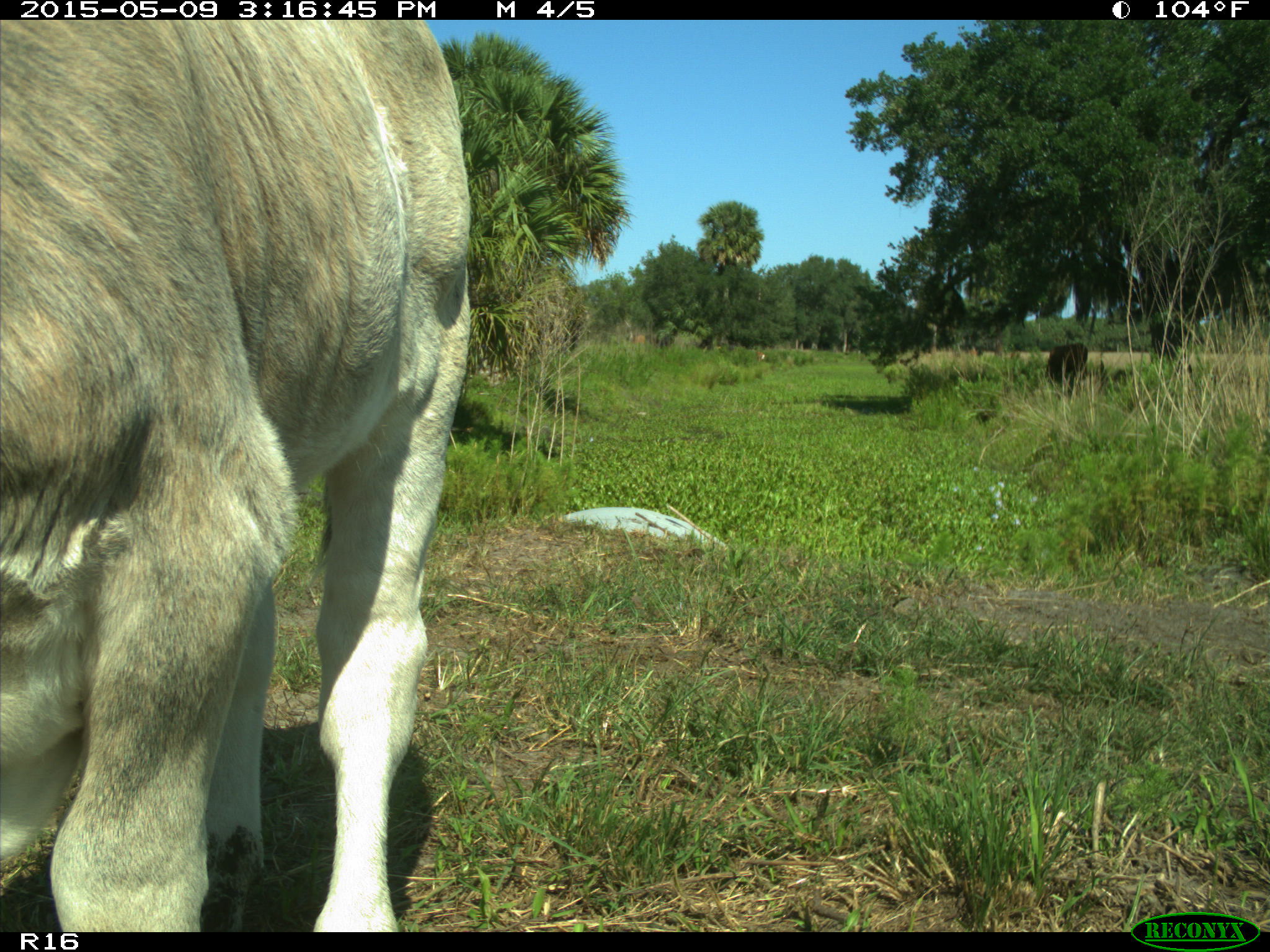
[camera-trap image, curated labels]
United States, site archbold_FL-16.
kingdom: Animalia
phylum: Chordata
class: Mammalia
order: Artiodactyla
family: Bovidae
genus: Bos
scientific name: Bos taurus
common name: domestic cow